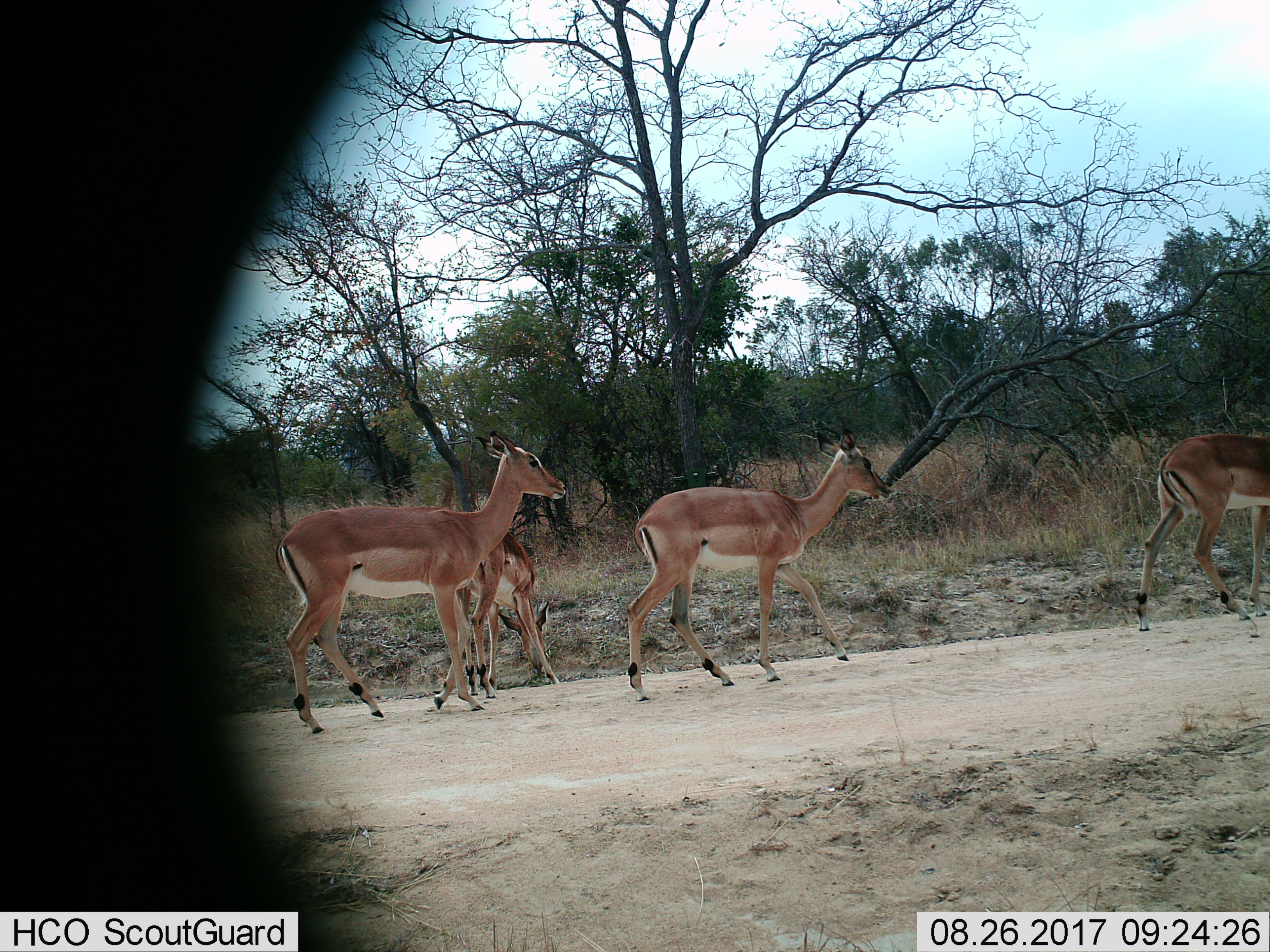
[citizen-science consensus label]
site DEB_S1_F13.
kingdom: Animalia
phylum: Chordata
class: Mammalia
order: Artiodactyla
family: Bovidae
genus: Aepyceros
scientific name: Aepyceros melampus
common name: impala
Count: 4.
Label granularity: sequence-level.